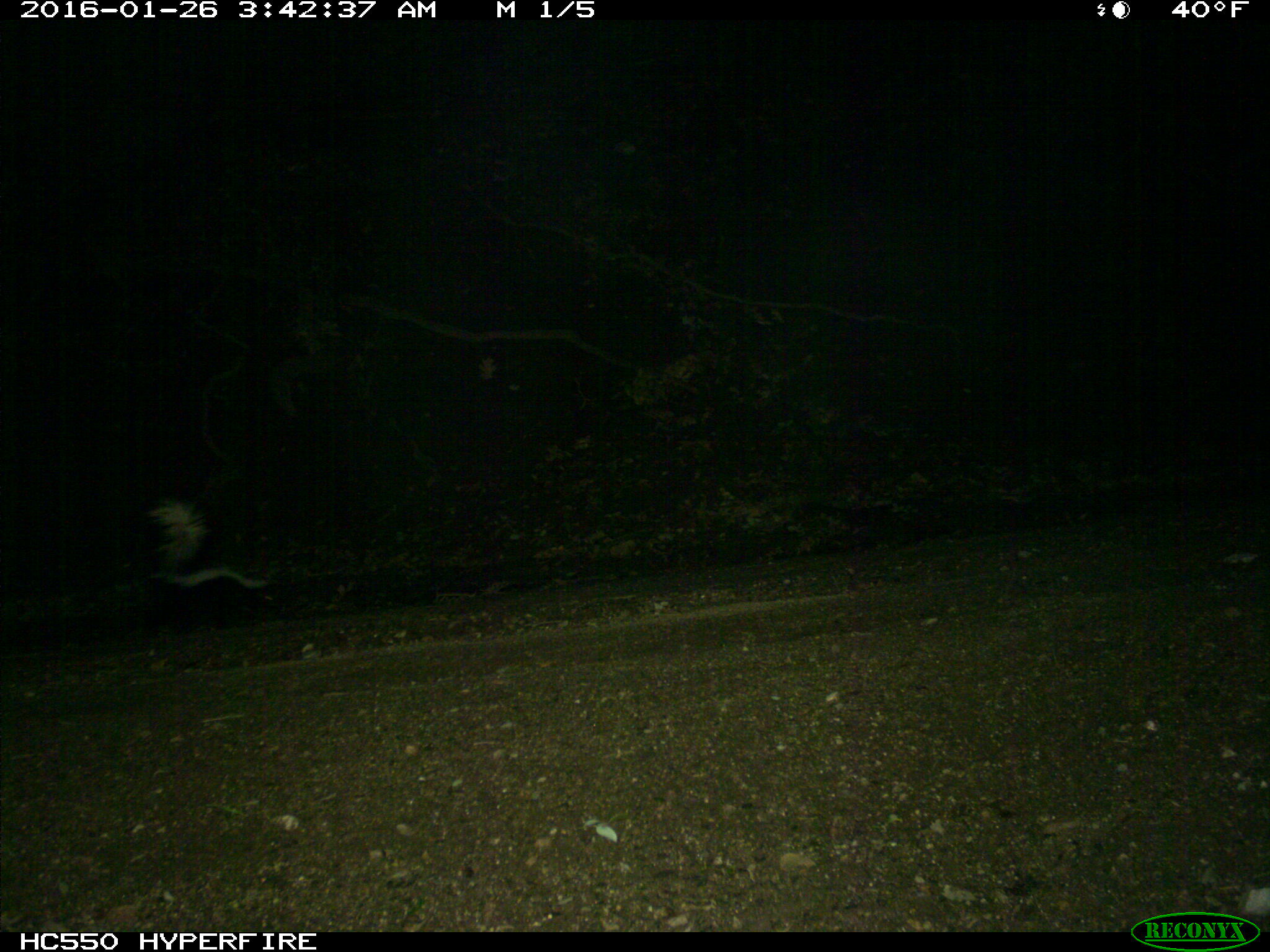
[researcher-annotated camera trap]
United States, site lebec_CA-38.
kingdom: Animalia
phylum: Chordata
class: Mammalia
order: Carnivora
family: Mephitidae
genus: Mephitis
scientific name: Mephitis mephitis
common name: striped skunk